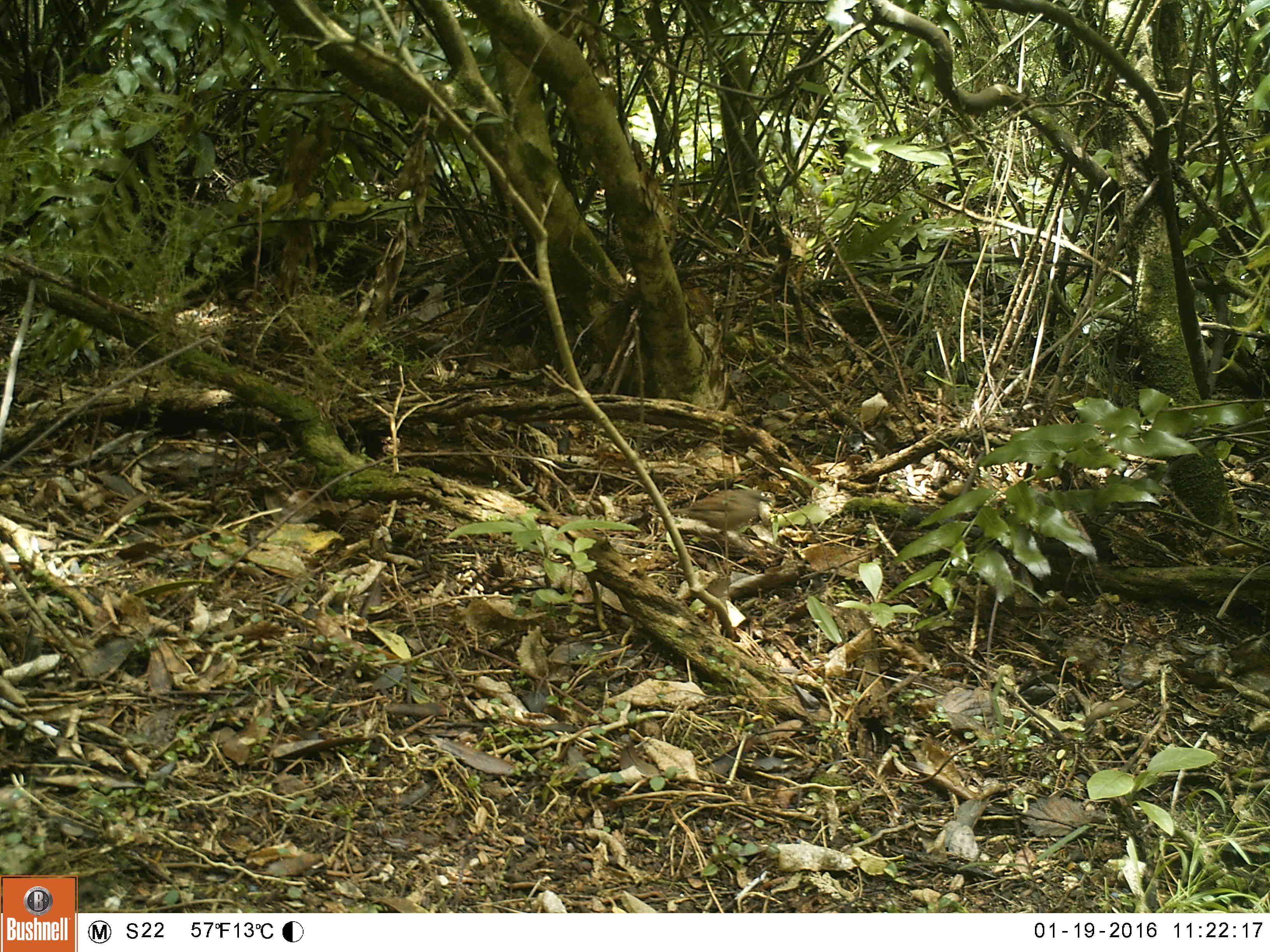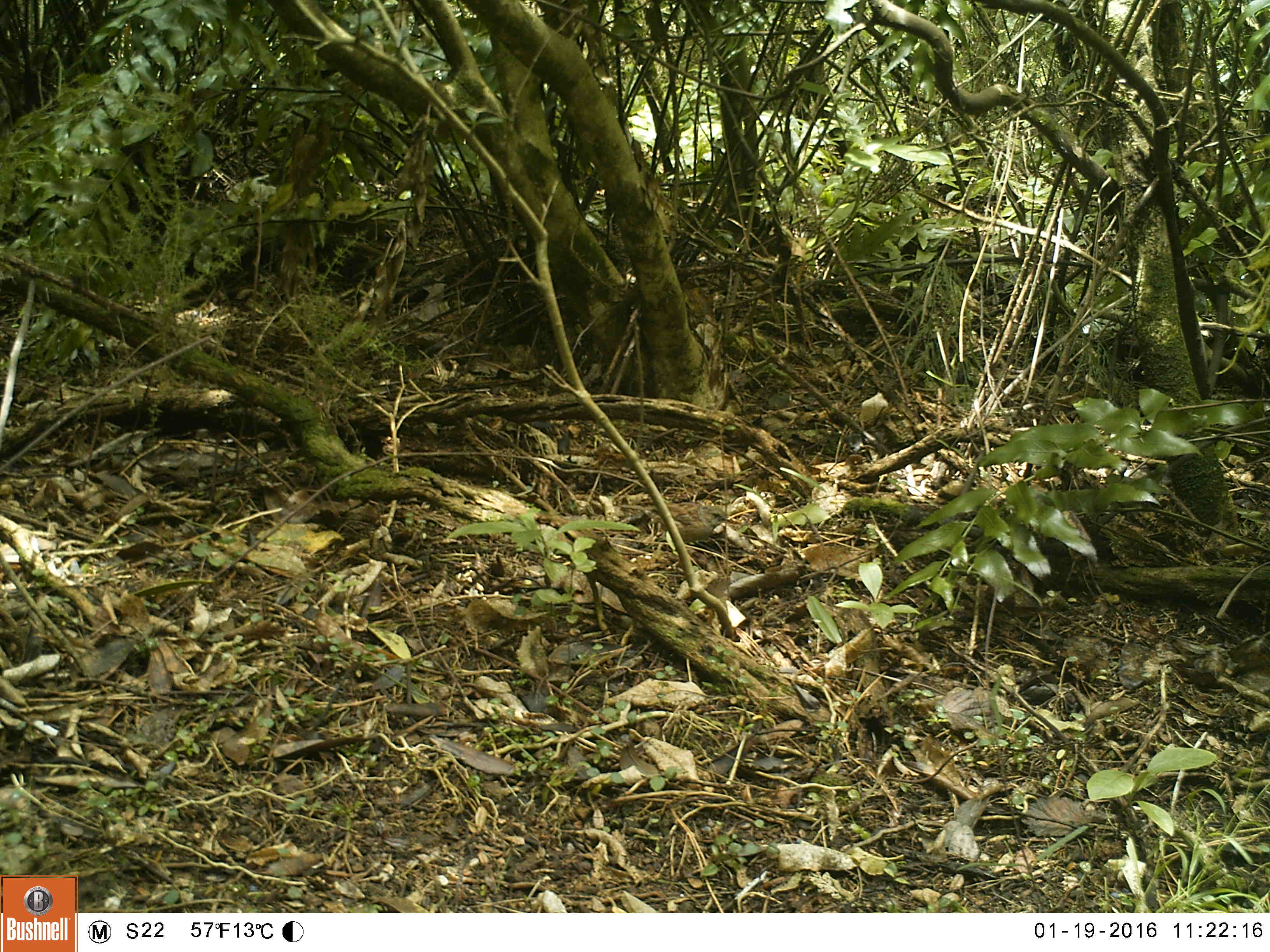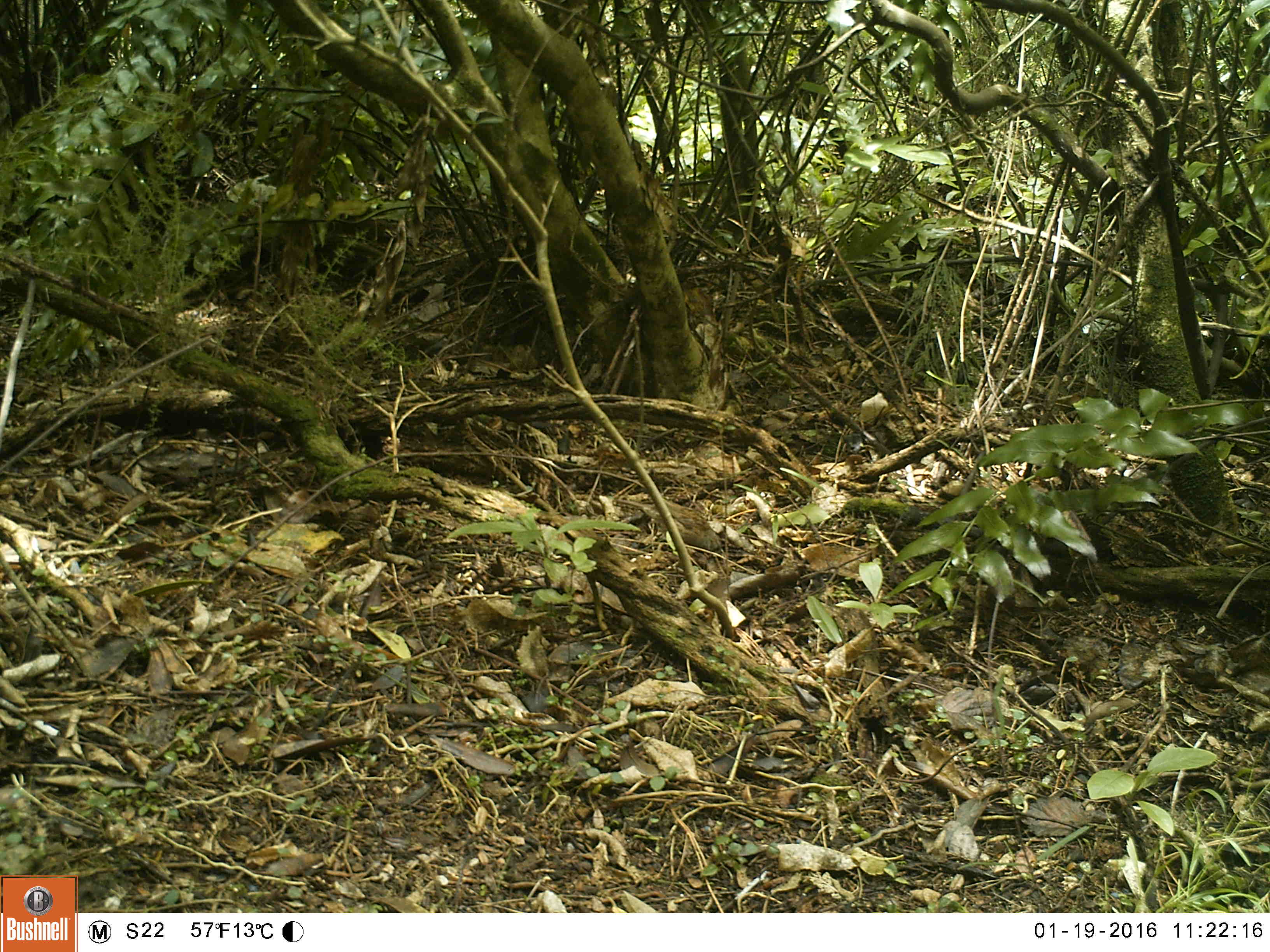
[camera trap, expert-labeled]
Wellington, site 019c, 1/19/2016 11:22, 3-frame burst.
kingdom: Animalia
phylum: Chordata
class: Aves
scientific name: Aves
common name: bird